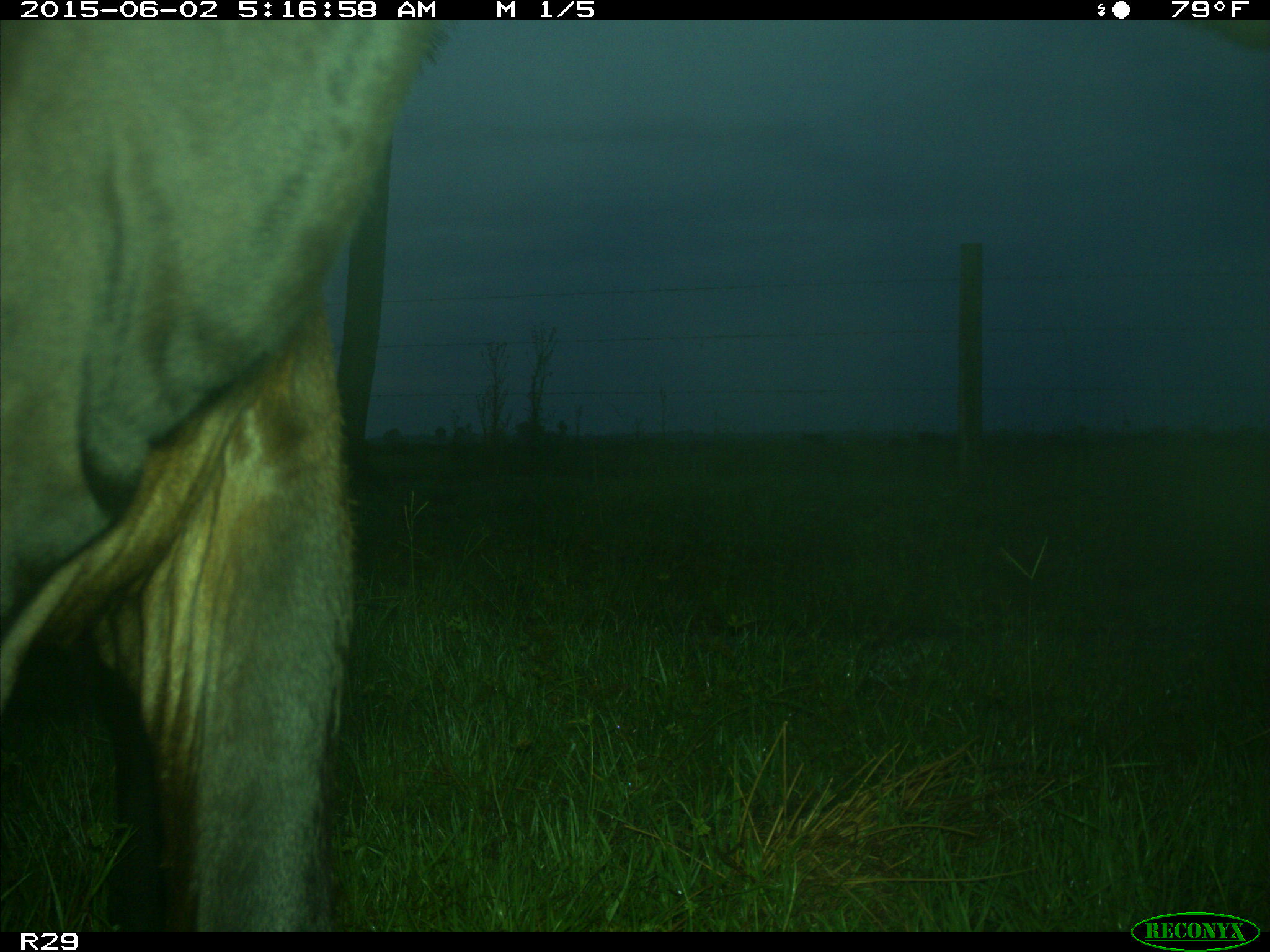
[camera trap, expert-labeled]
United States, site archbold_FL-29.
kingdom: Animalia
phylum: Chordata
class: Mammalia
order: Artiodactyla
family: Bovidae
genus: Bos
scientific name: Bos taurus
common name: domestic cow